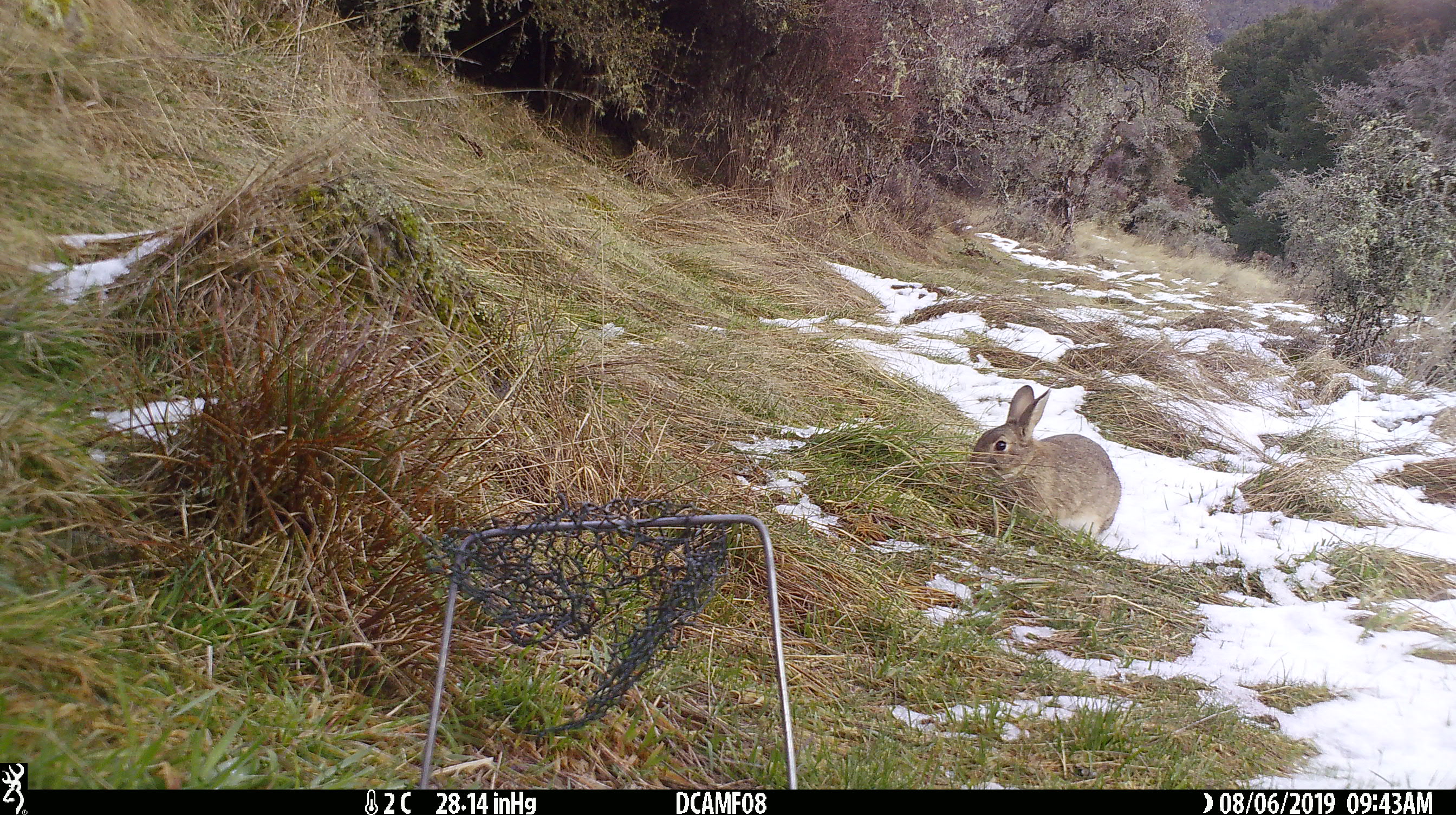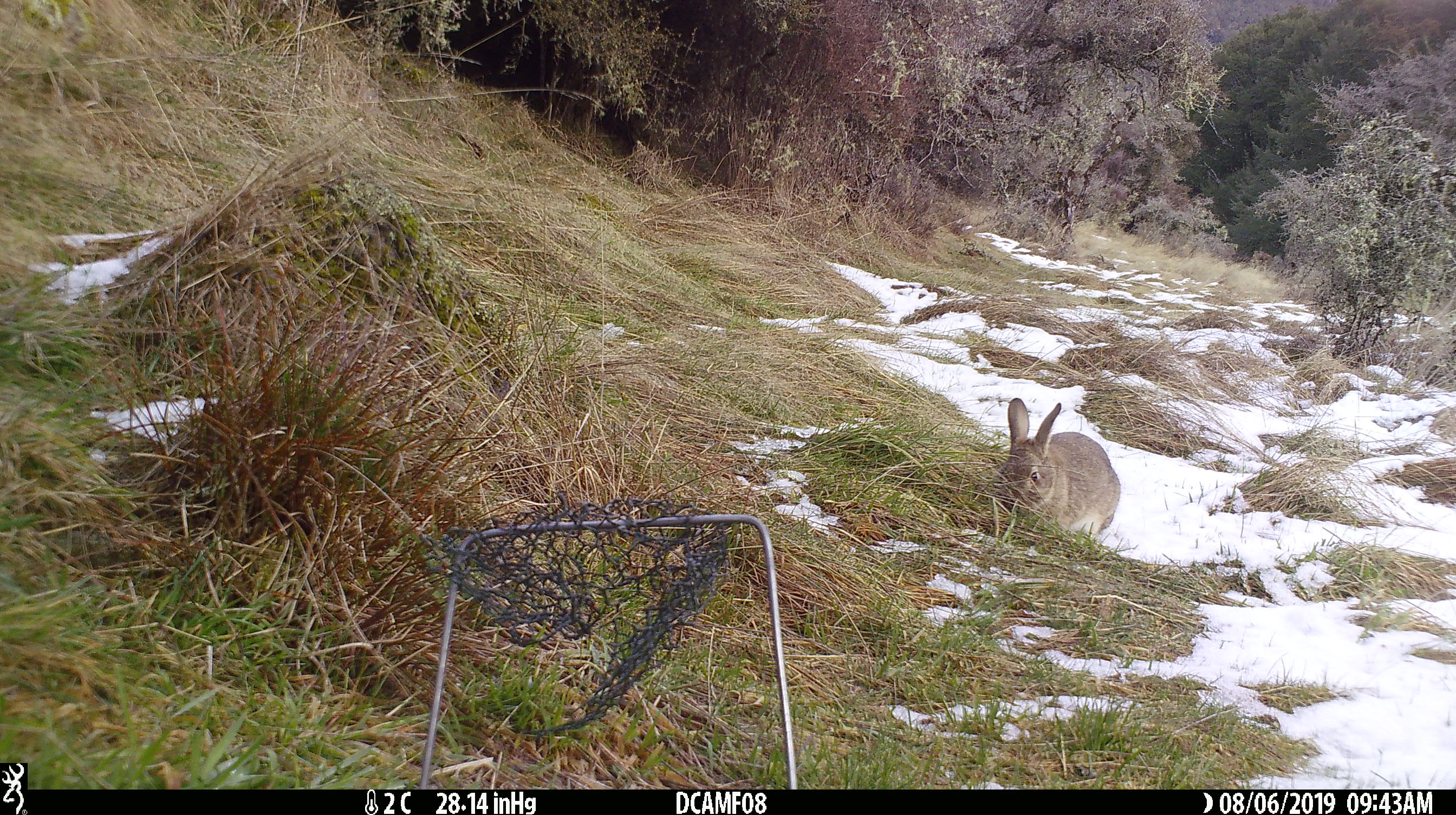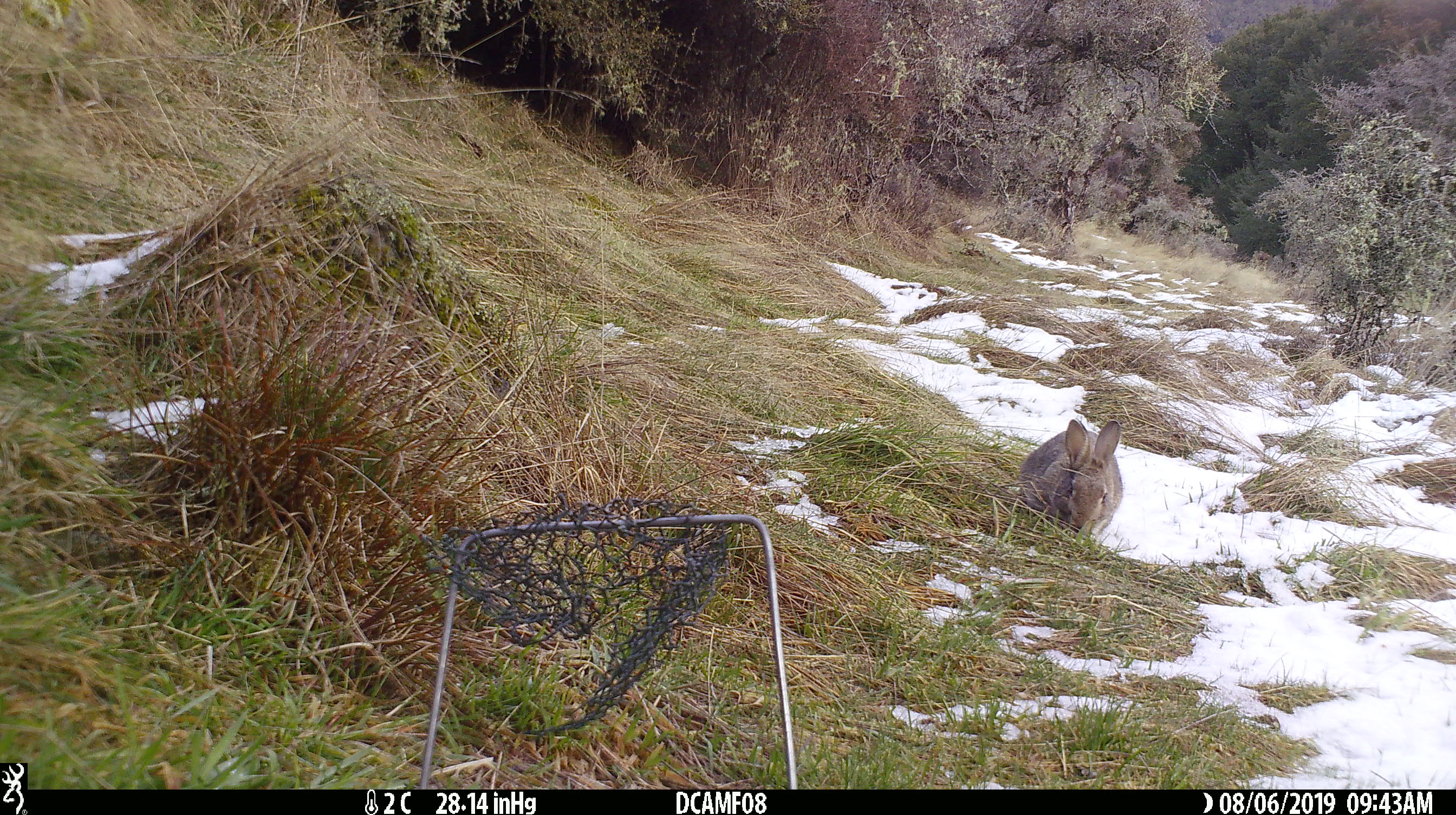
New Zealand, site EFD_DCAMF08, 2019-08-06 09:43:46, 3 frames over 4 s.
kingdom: Animalia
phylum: Chordata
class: Mammalia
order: Lagomorpha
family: Leporidae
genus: Oryctolagus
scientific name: Oryctolagus cuniculus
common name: european rabbit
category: rabbit